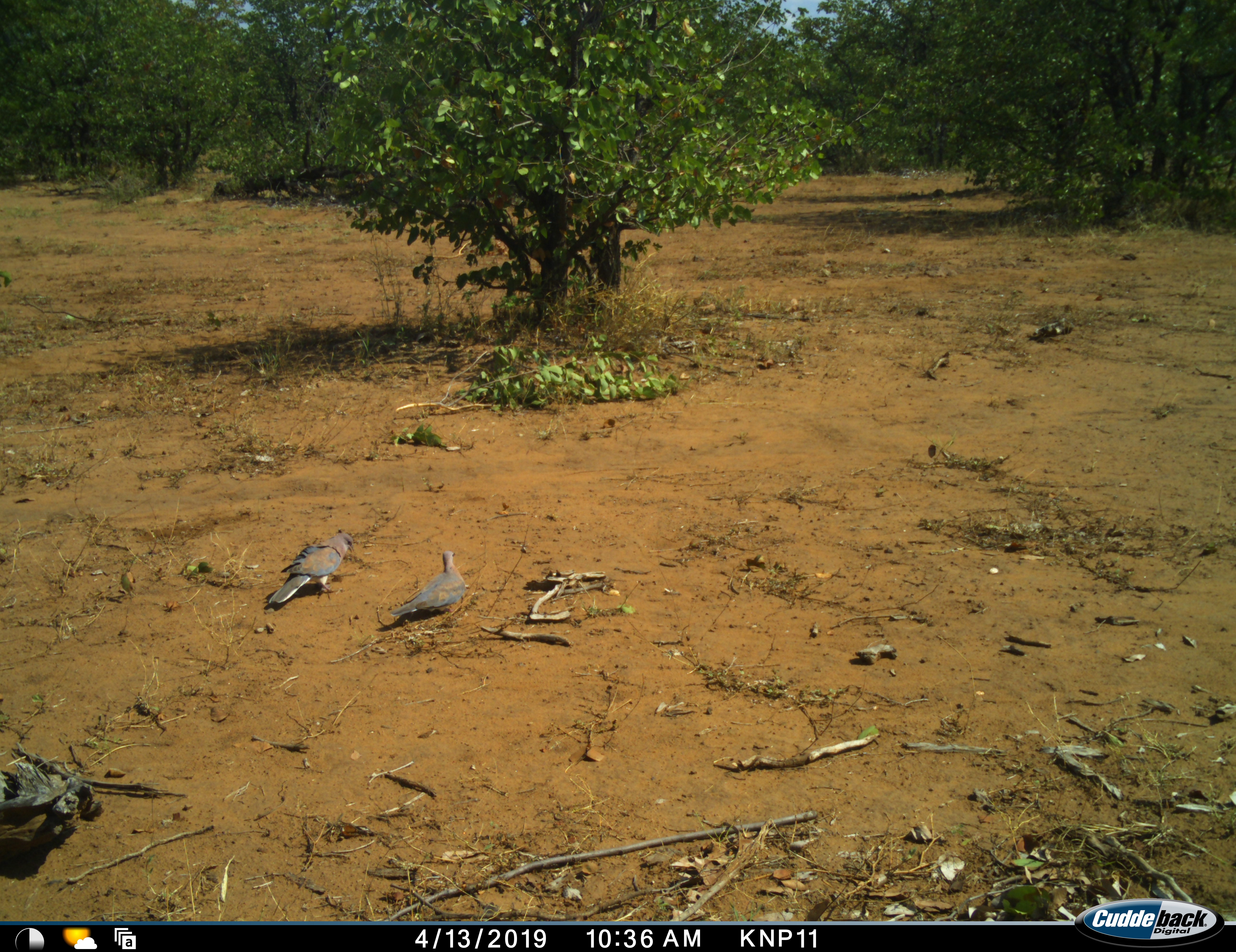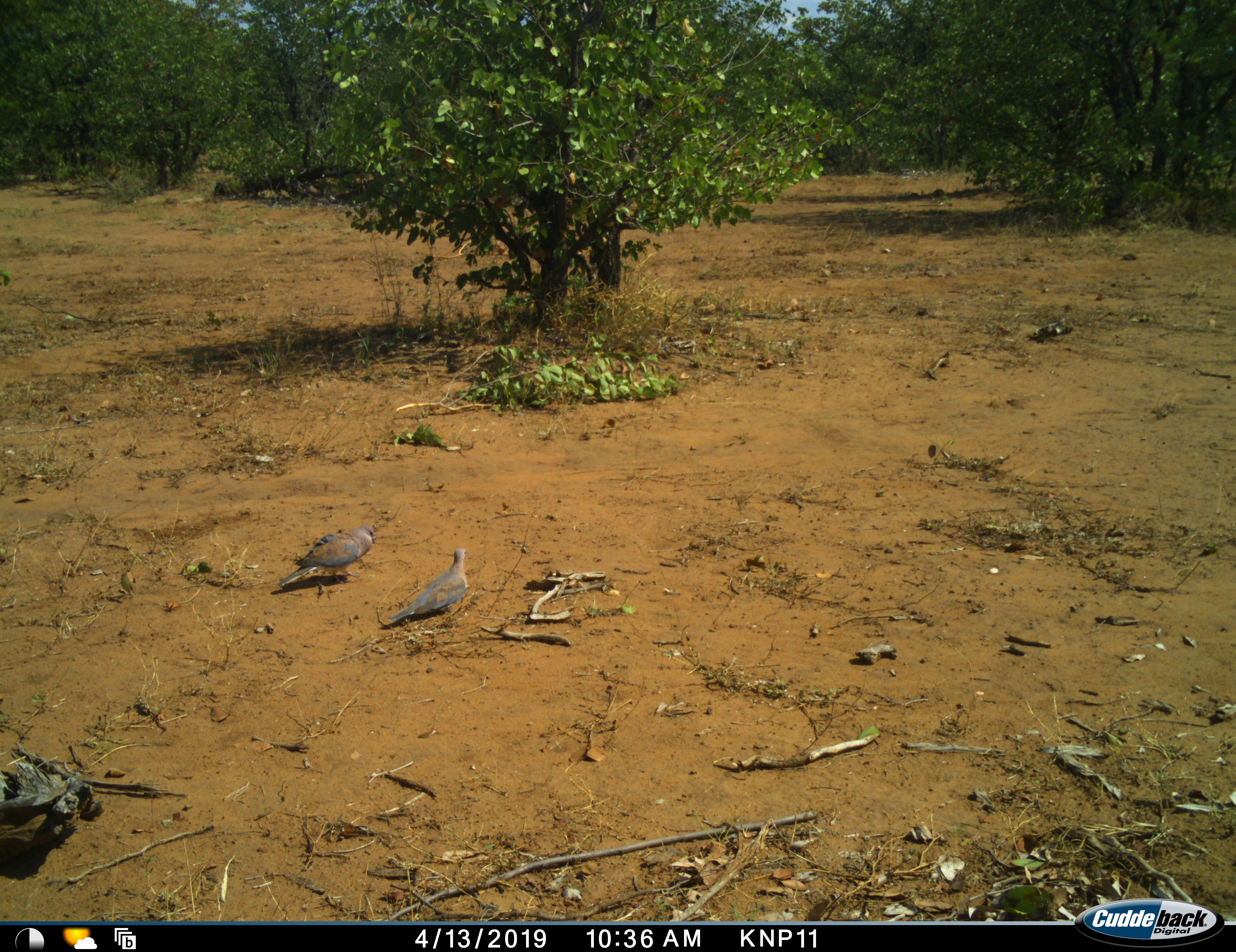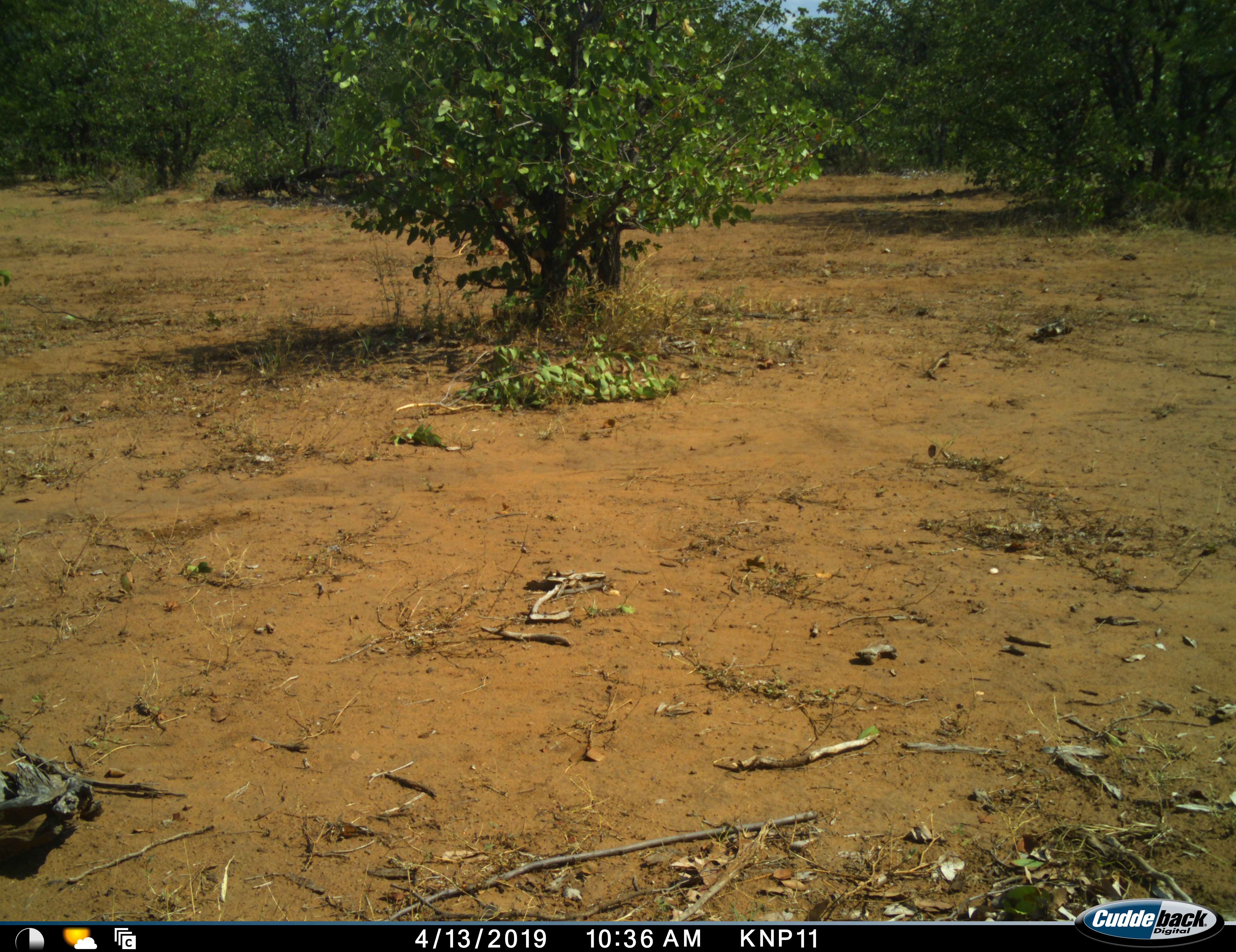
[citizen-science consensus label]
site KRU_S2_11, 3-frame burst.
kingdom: Animalia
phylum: Chordata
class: Aves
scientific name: Aves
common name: bird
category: birdother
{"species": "birdother (bird) (Aves)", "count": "2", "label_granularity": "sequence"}